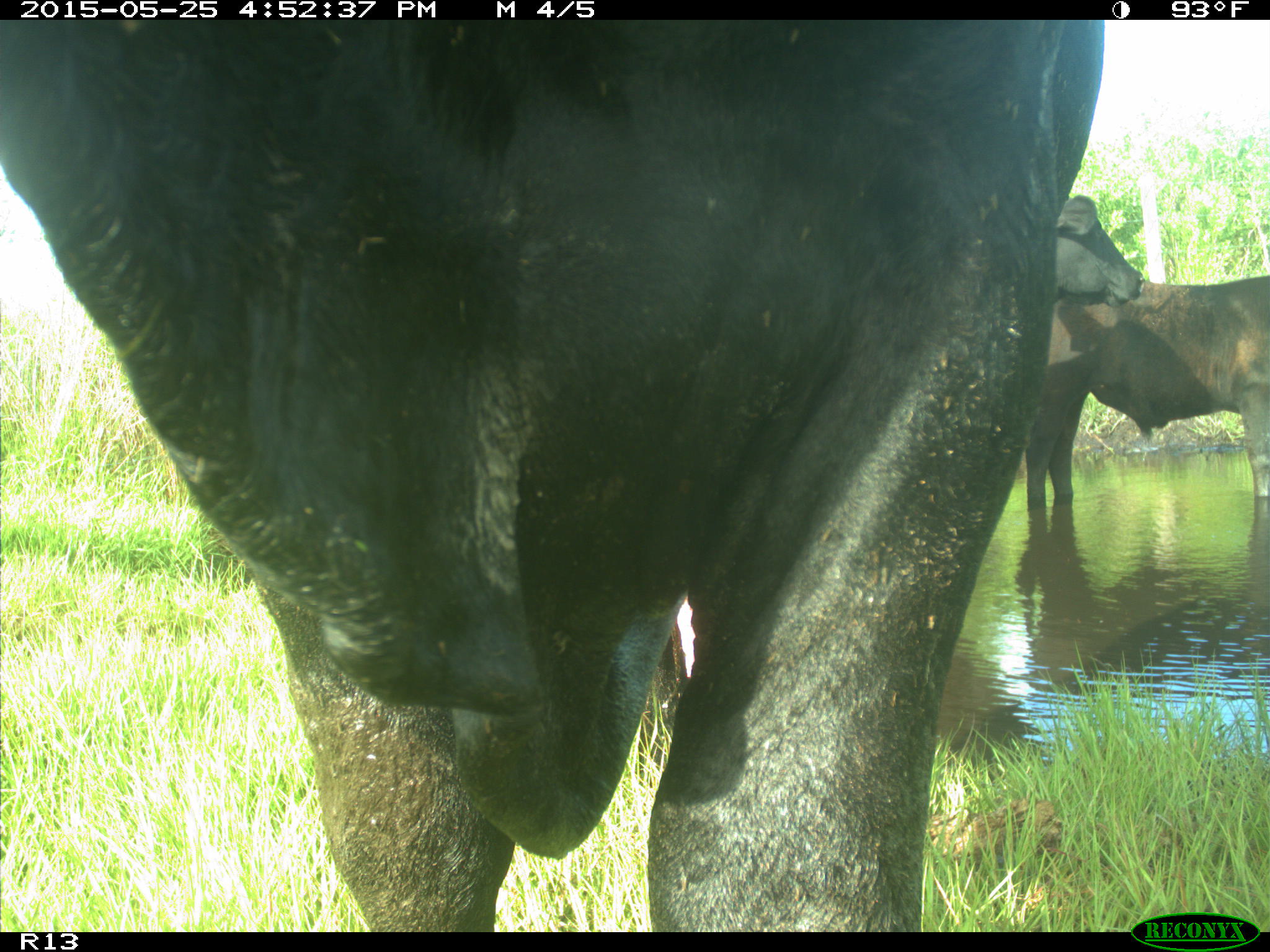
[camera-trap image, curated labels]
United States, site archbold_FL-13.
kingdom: Animalia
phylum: Chordata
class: Mammalia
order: Artiodactyla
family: Bovidae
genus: Bos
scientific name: Bos taurus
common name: domestic cow